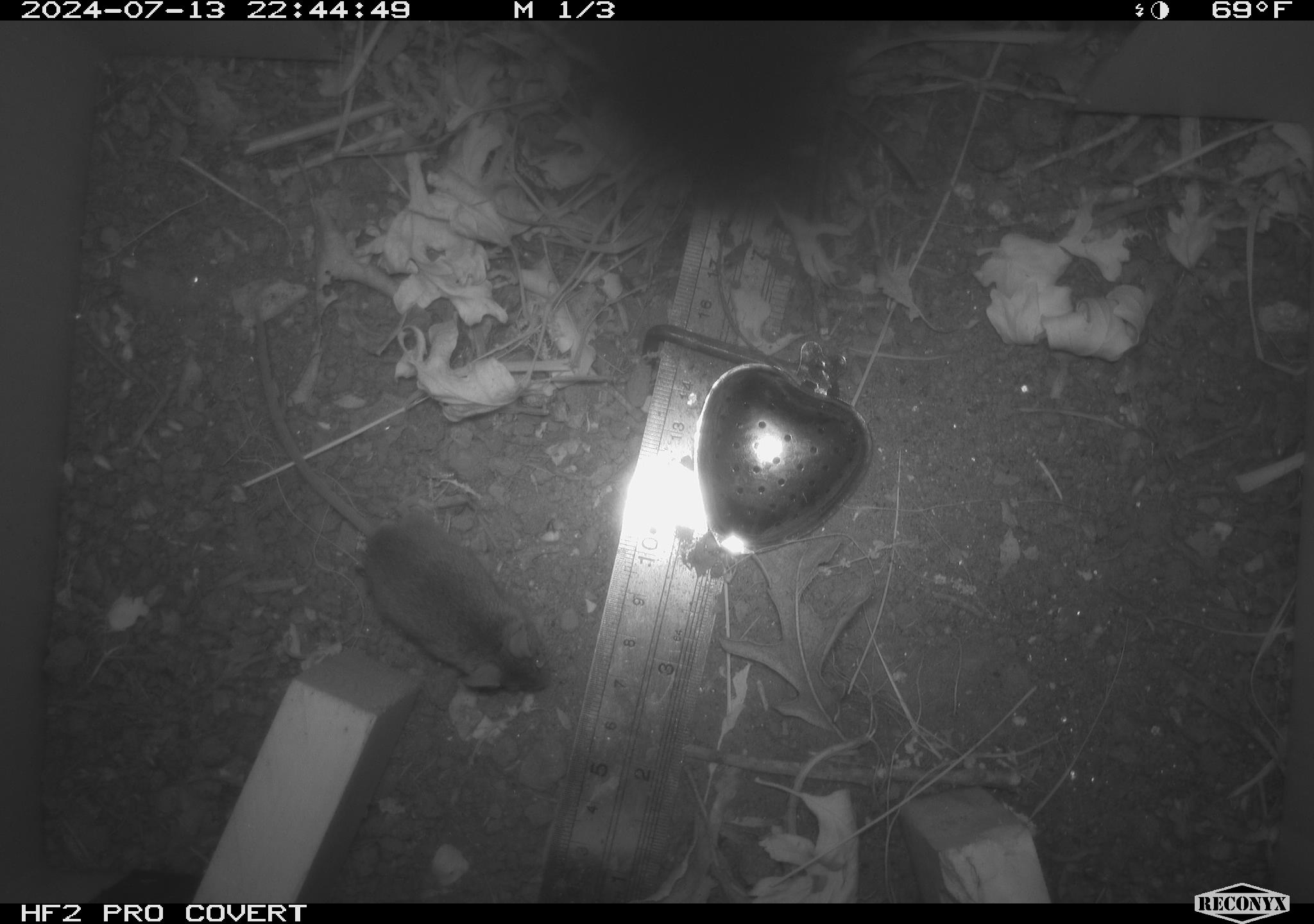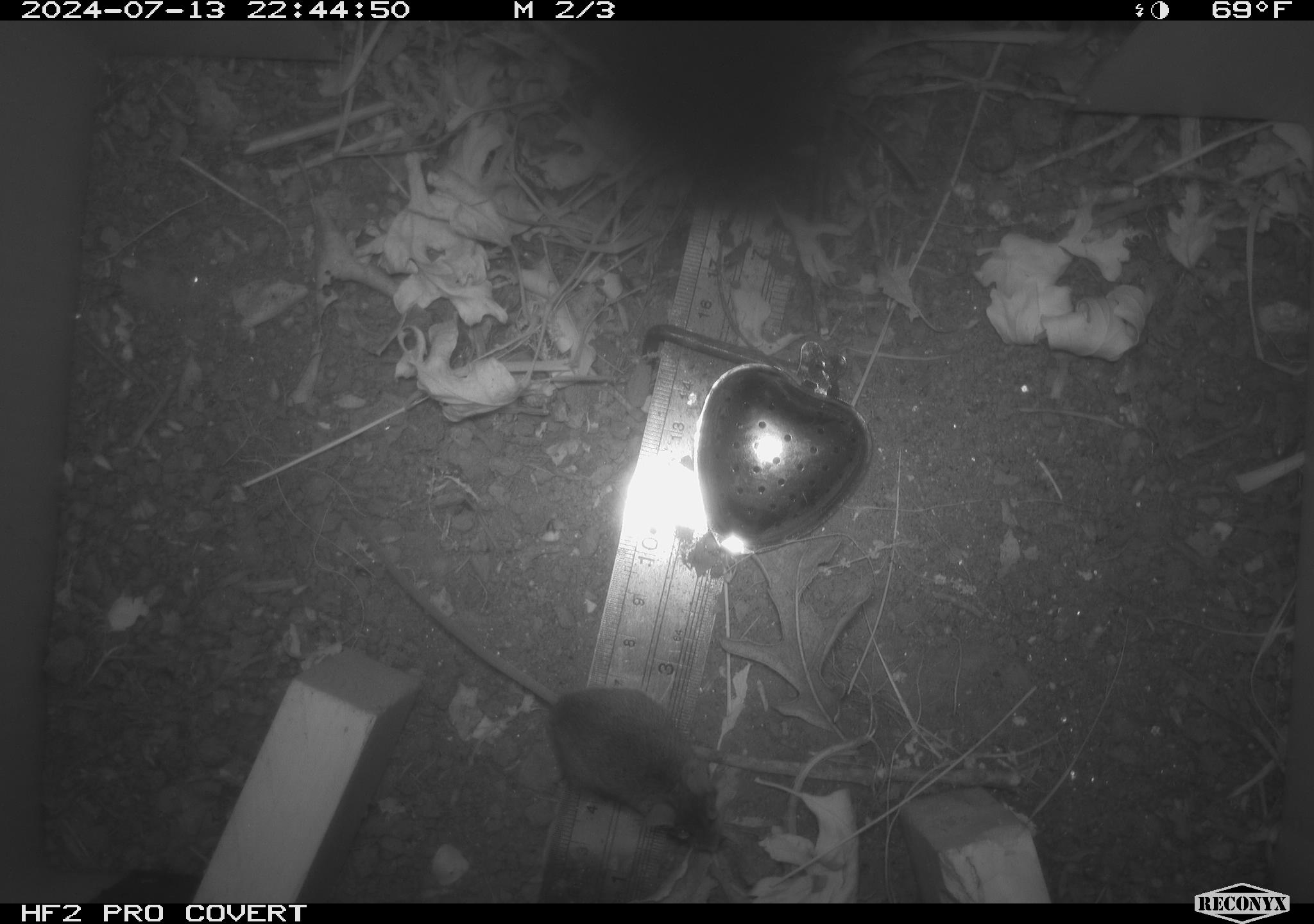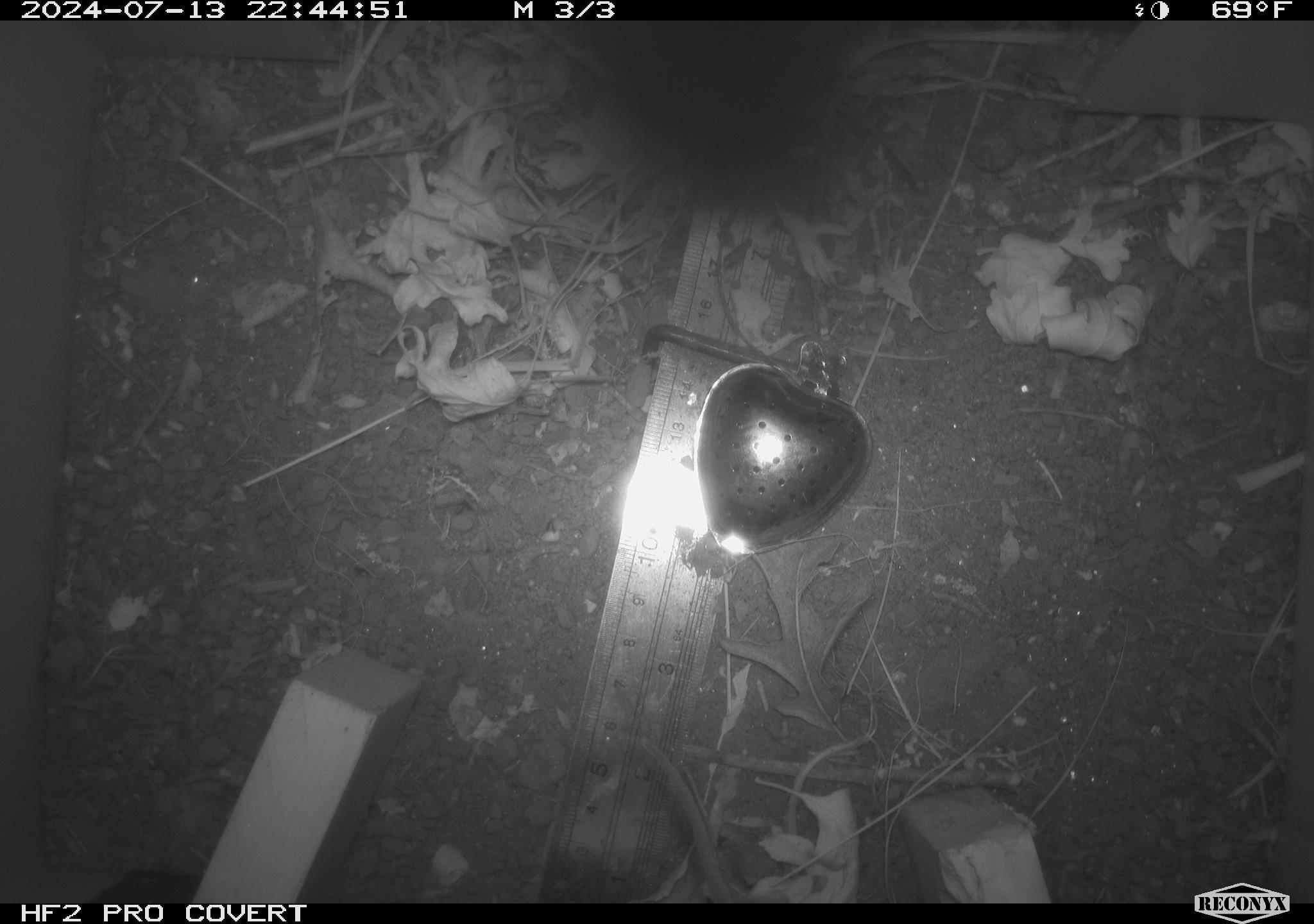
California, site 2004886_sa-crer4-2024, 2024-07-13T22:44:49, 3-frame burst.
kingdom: Animalia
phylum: Chordata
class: Mammalia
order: Rodentia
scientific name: Rodentia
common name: mouse species